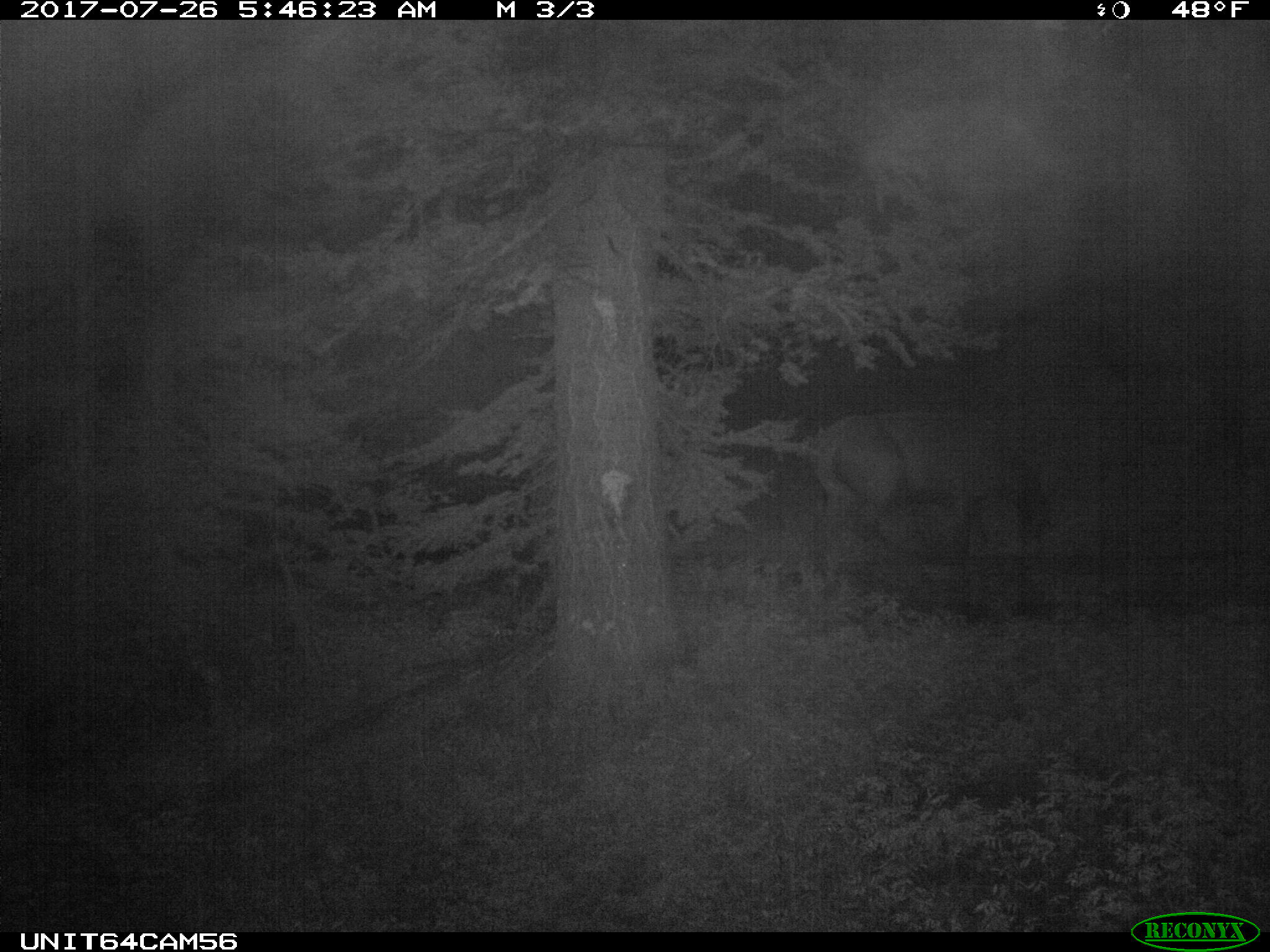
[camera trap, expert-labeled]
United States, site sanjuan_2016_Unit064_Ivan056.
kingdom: Animalia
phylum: Chordata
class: Mammalia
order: Artiodactyla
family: Cervidae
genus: Cervus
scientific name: Cervus elaphus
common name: red deer